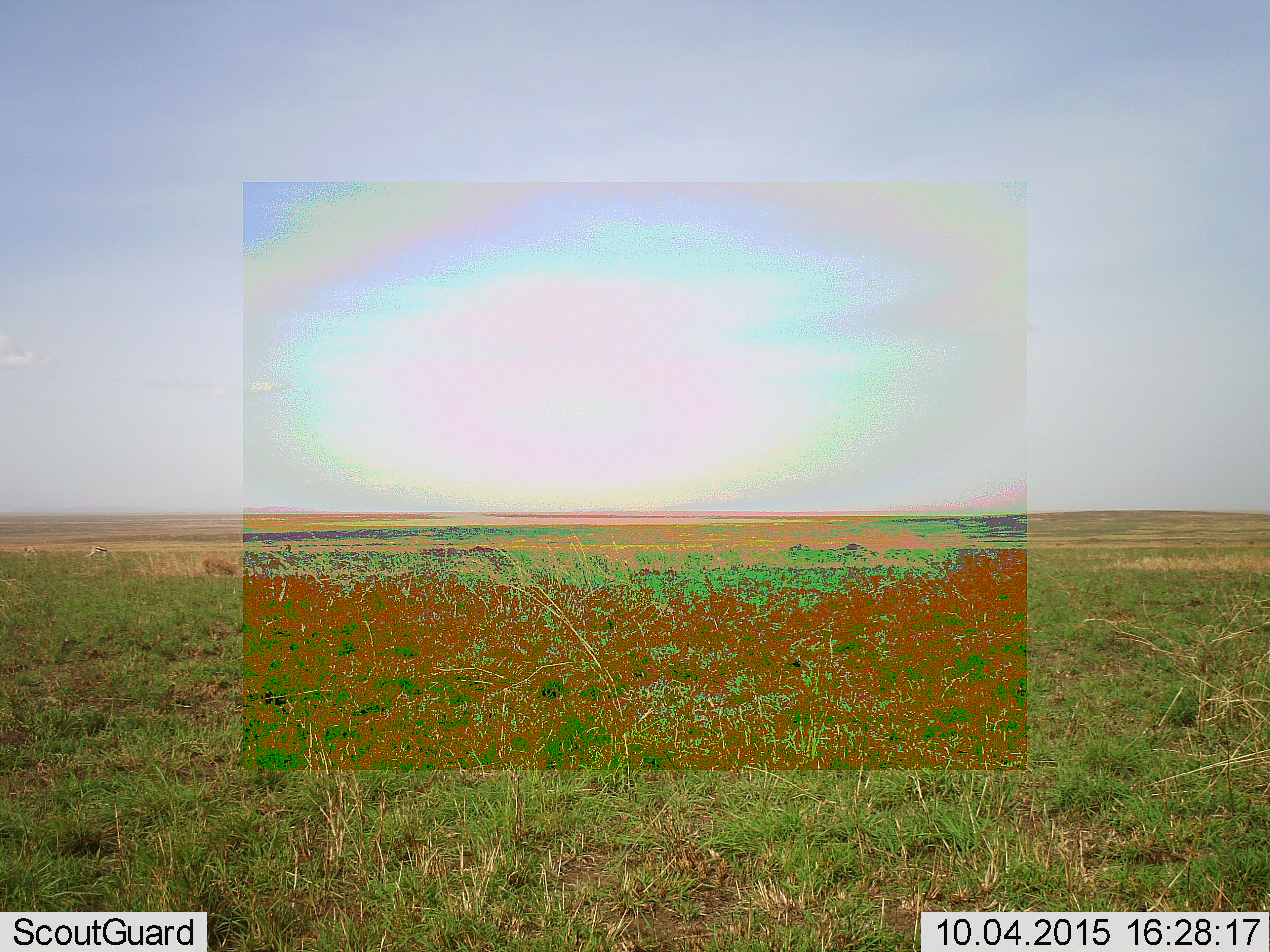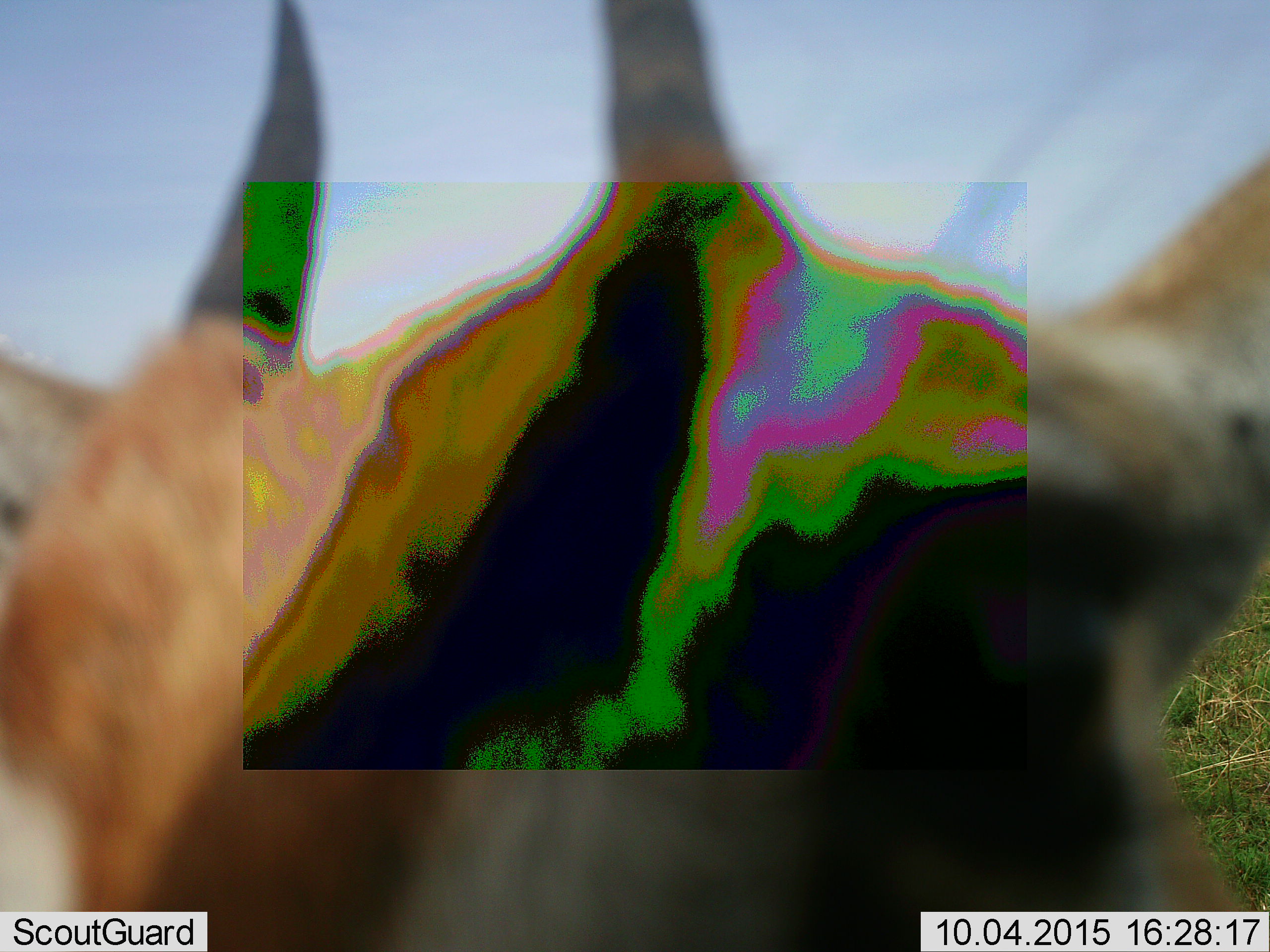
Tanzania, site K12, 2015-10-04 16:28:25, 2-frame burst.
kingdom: Animalia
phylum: Chordata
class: Mammalia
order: Artiodactyla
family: Bovidae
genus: Eudorcas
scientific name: Eudorcas thomsonii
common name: thomson's gazelle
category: gazellethomsons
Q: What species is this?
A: Gazellethomsons (thomson's gazelle) (Eudorcas thomsonii).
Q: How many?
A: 1.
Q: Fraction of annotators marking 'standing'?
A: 67%.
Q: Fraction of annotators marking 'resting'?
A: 0%.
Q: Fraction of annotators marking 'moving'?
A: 0%.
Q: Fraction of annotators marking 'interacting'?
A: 0%.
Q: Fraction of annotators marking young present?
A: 0%.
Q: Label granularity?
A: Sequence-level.